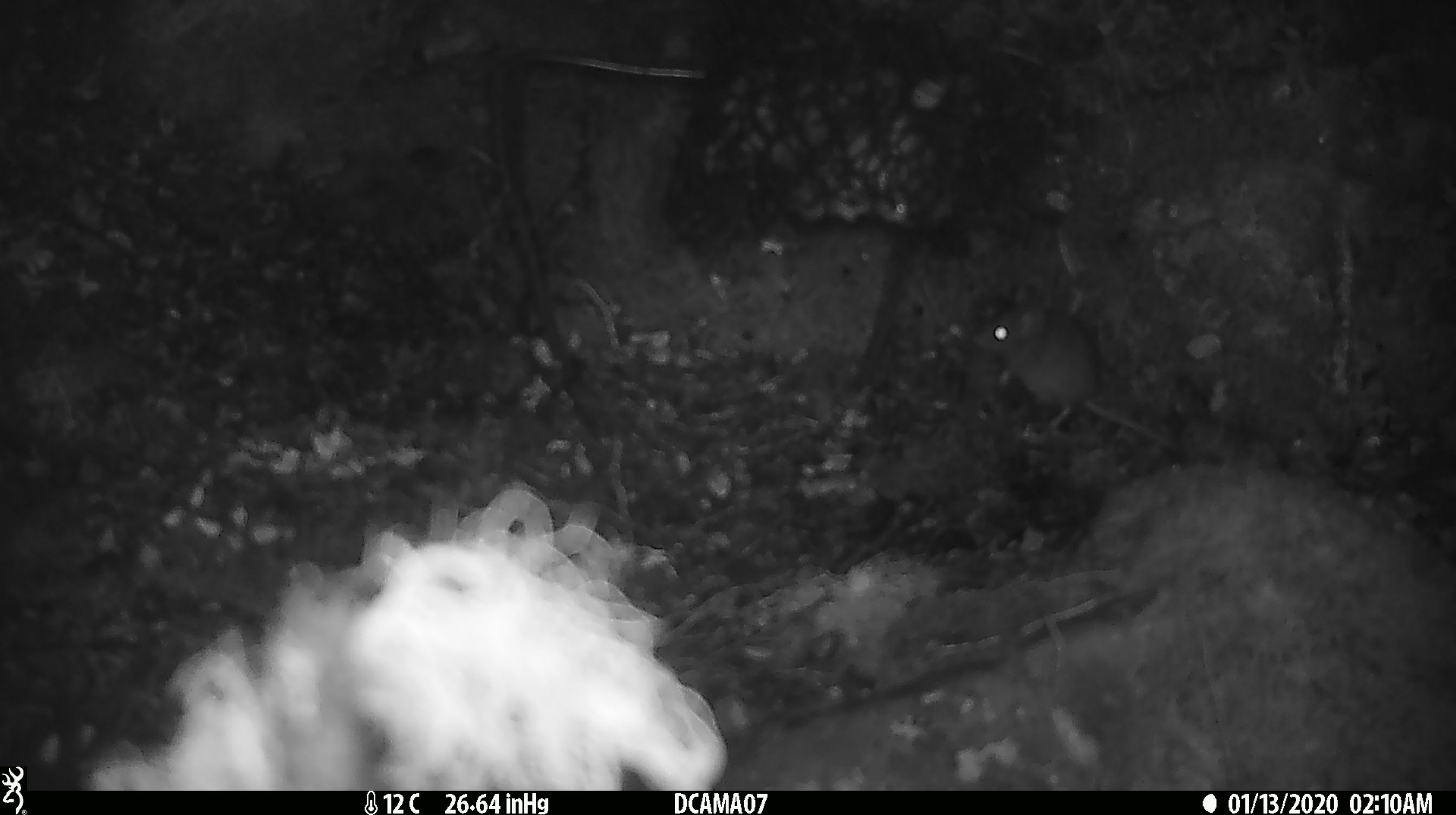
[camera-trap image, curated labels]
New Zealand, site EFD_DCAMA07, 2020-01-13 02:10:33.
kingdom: Animalia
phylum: Chordata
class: Mammalia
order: Rodentia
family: Muridae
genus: Mus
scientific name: Mus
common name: mouse